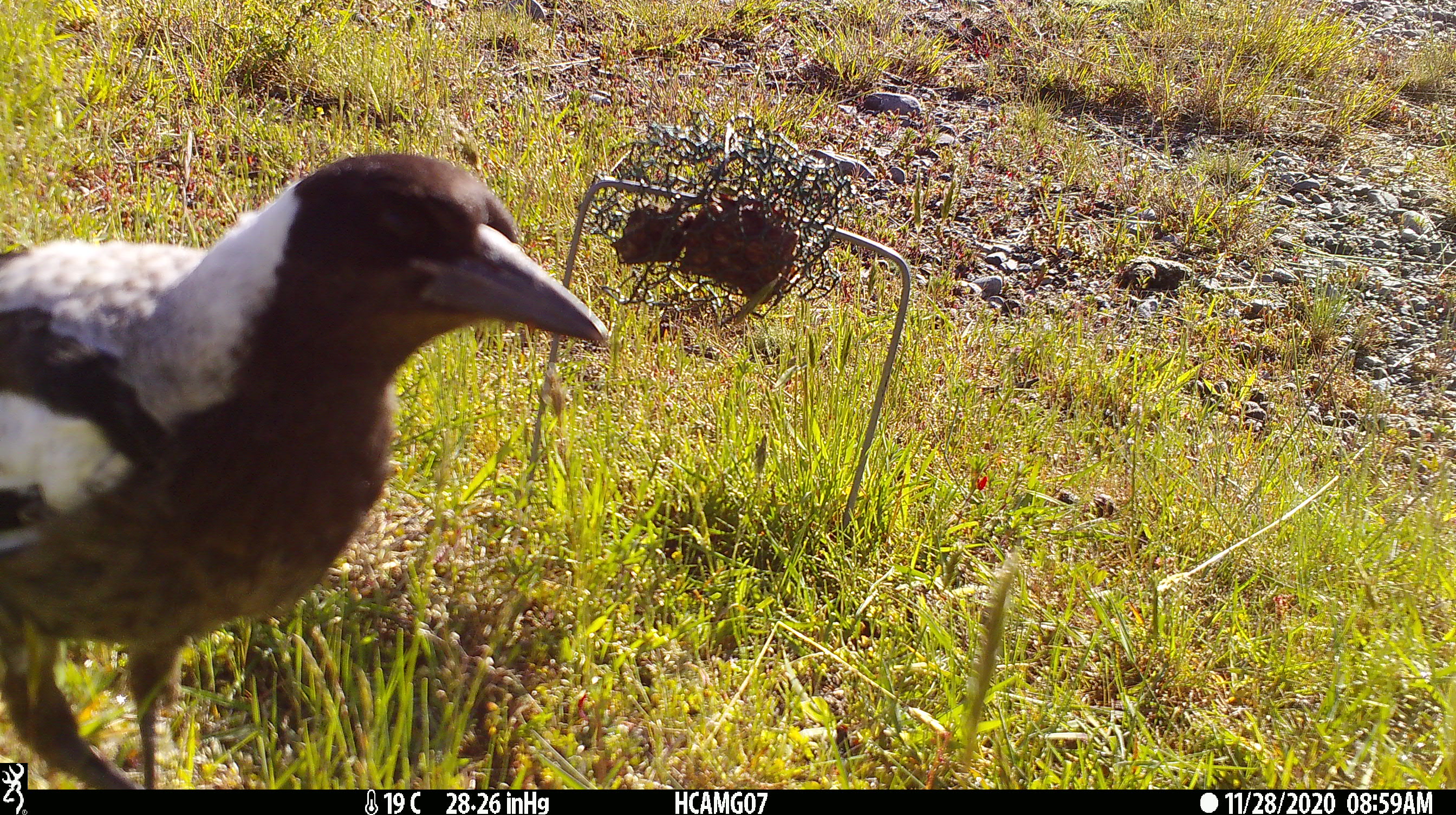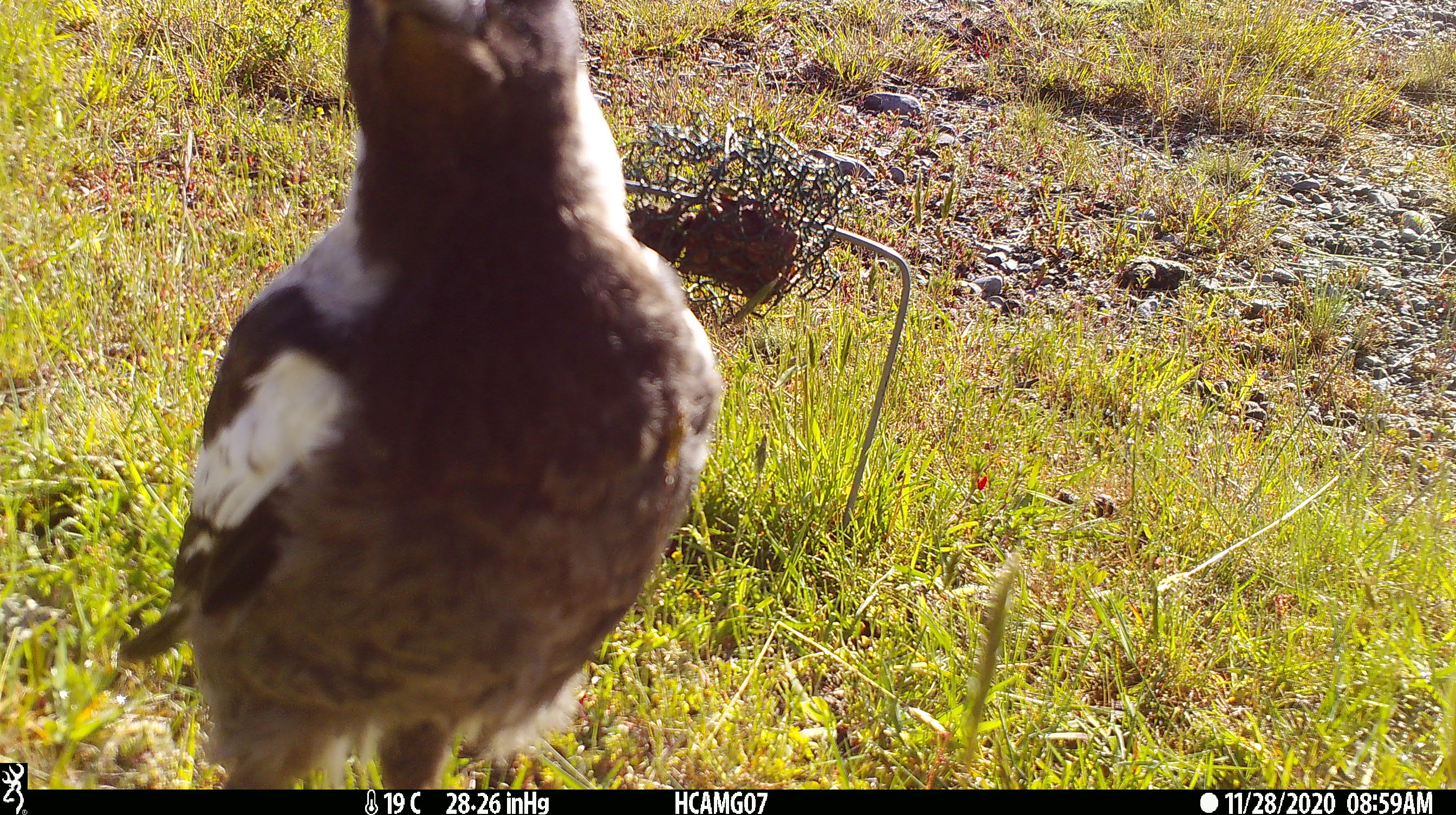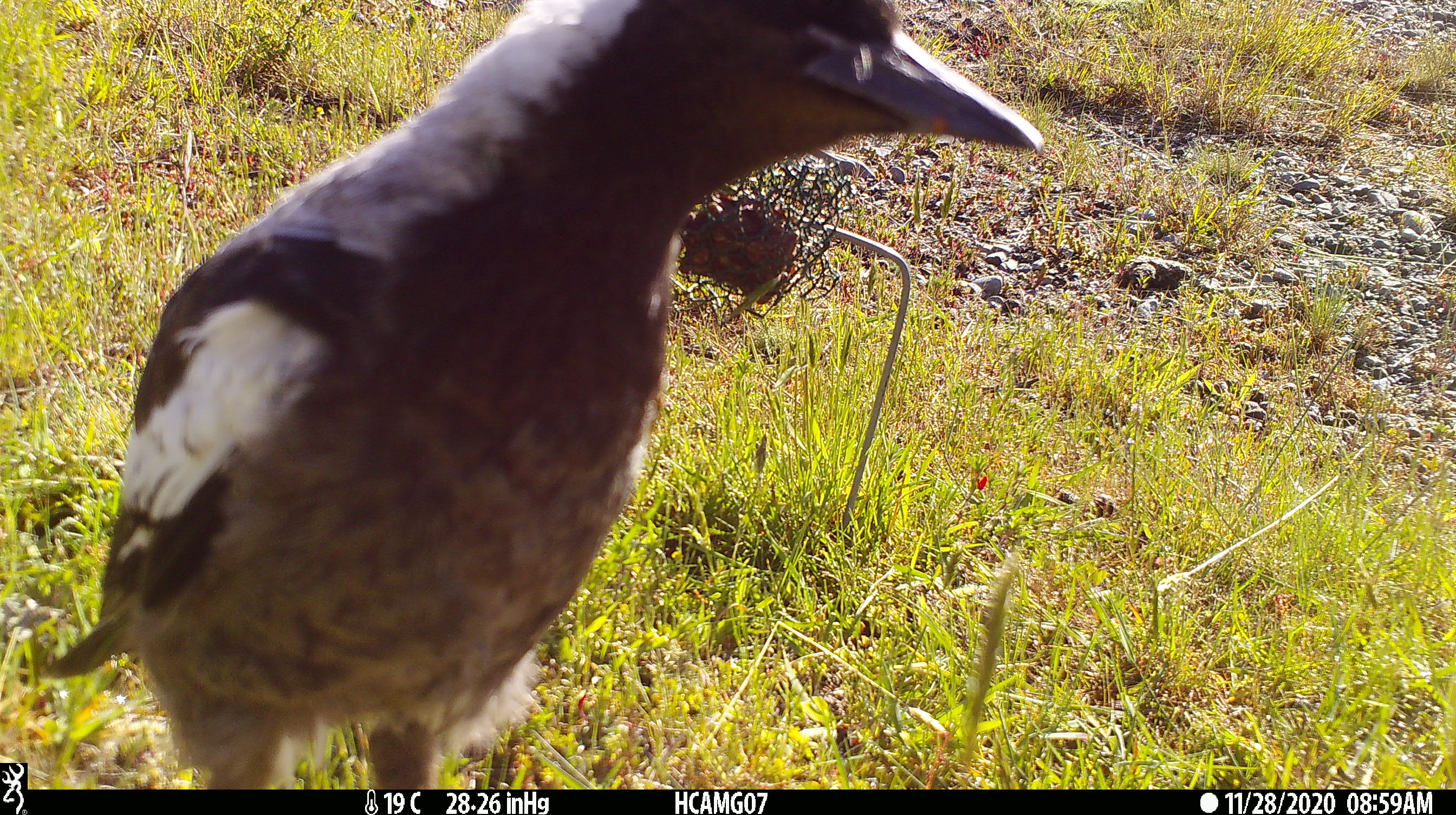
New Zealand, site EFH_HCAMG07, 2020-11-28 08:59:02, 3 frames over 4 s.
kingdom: Animalia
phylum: Chordata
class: Aves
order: Passeriformes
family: Artamidae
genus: Gymnorhina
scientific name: Gymnorhina tibicen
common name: australian magpie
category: magpie